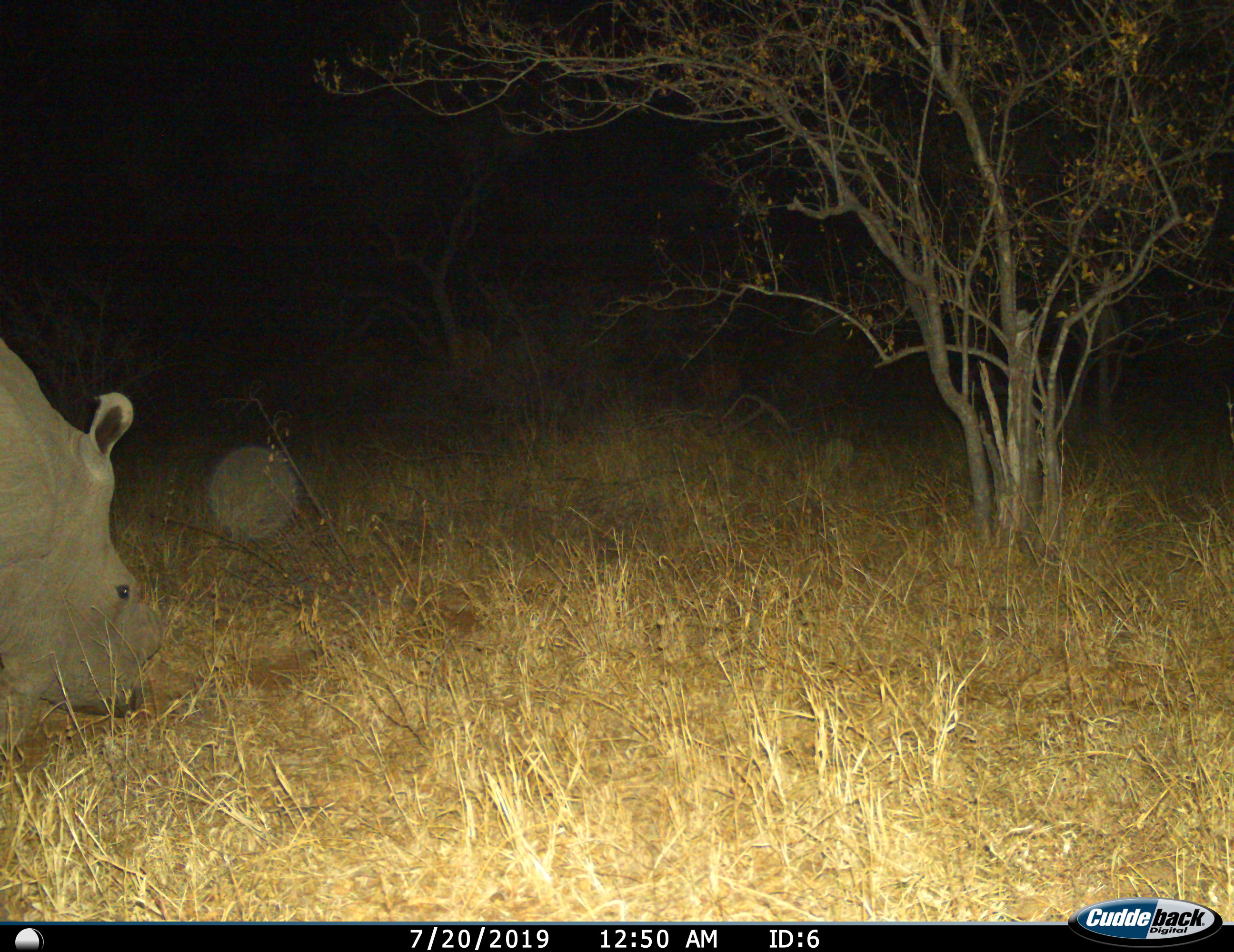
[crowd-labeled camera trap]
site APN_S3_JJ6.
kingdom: Animalia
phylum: Chordata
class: Mammalia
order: Perissodactyla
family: Rhinocerotidae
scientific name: Rhinocerotidae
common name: unknown rhinoceros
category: rhinocerosunknown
Rhinocerosunknown (unknown rhinoceros) (Rhinocerotidae), count 1. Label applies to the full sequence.